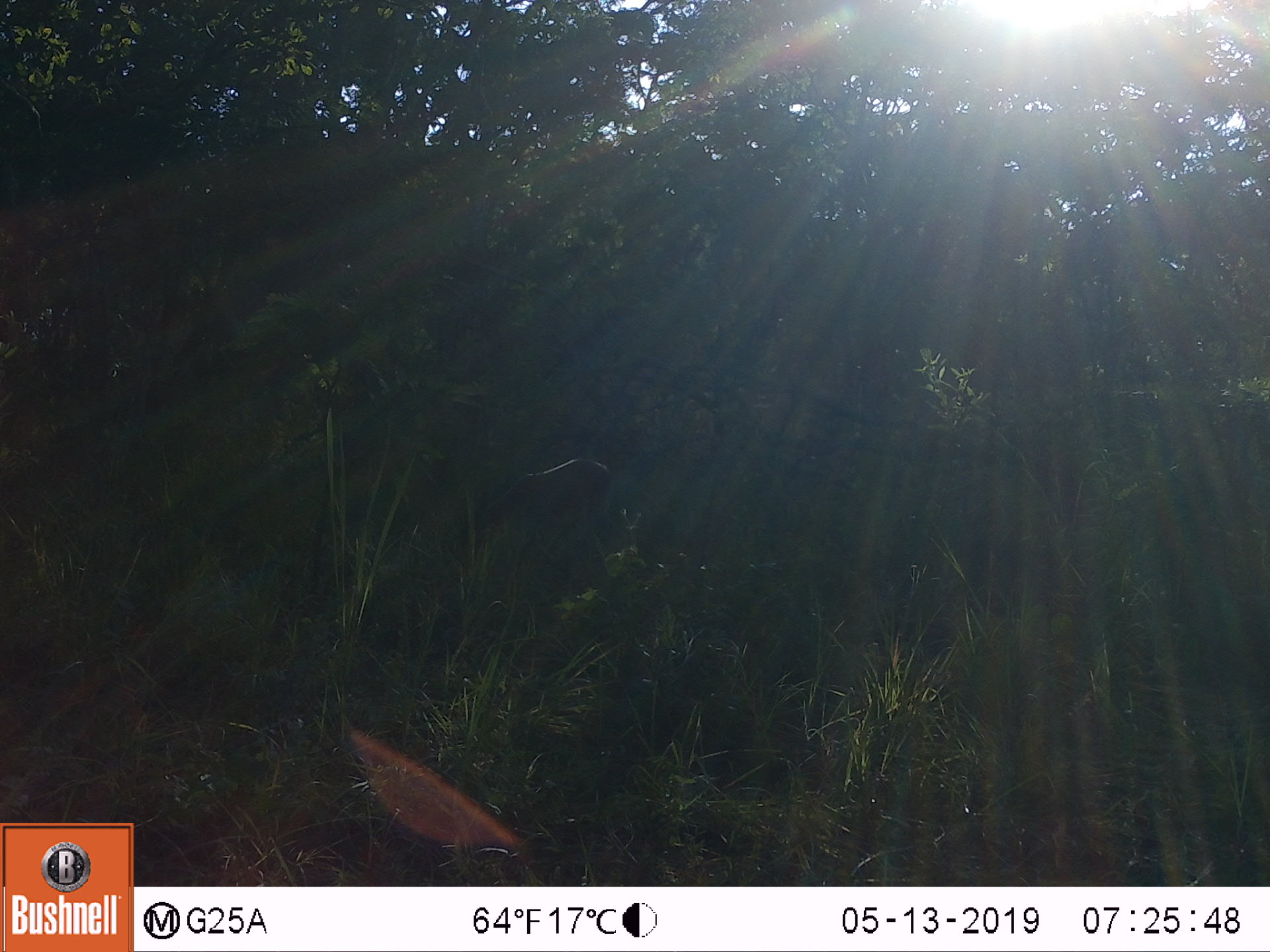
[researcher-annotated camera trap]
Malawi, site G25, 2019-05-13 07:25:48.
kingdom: Animalia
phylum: Chordata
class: Mammalia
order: Artiodactyla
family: Bovidae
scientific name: Antilopinae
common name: small antelope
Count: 1.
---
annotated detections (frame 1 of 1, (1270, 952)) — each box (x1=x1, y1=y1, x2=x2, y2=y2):
small antelope: (x1=453, y1=451, x2=614, y2=562)